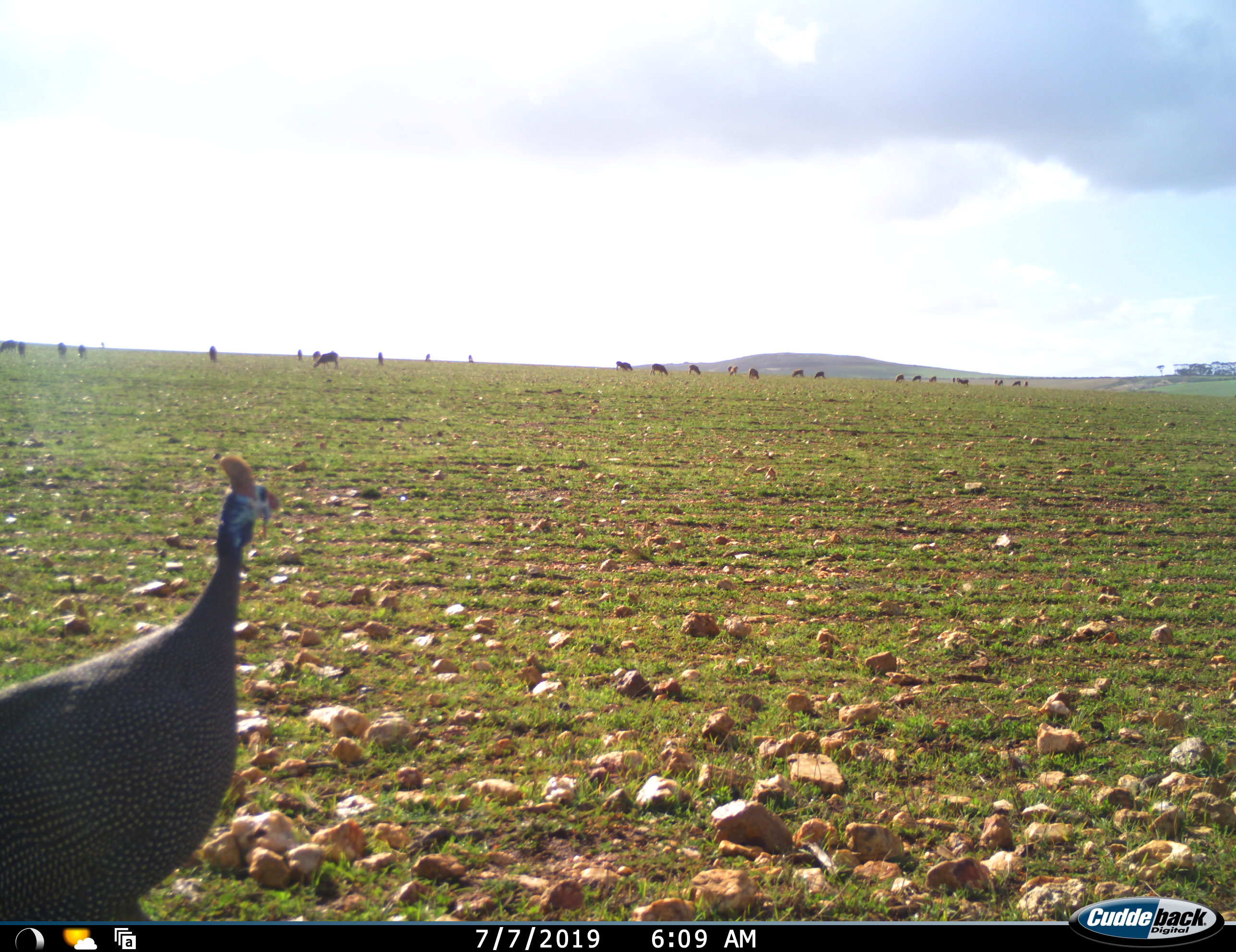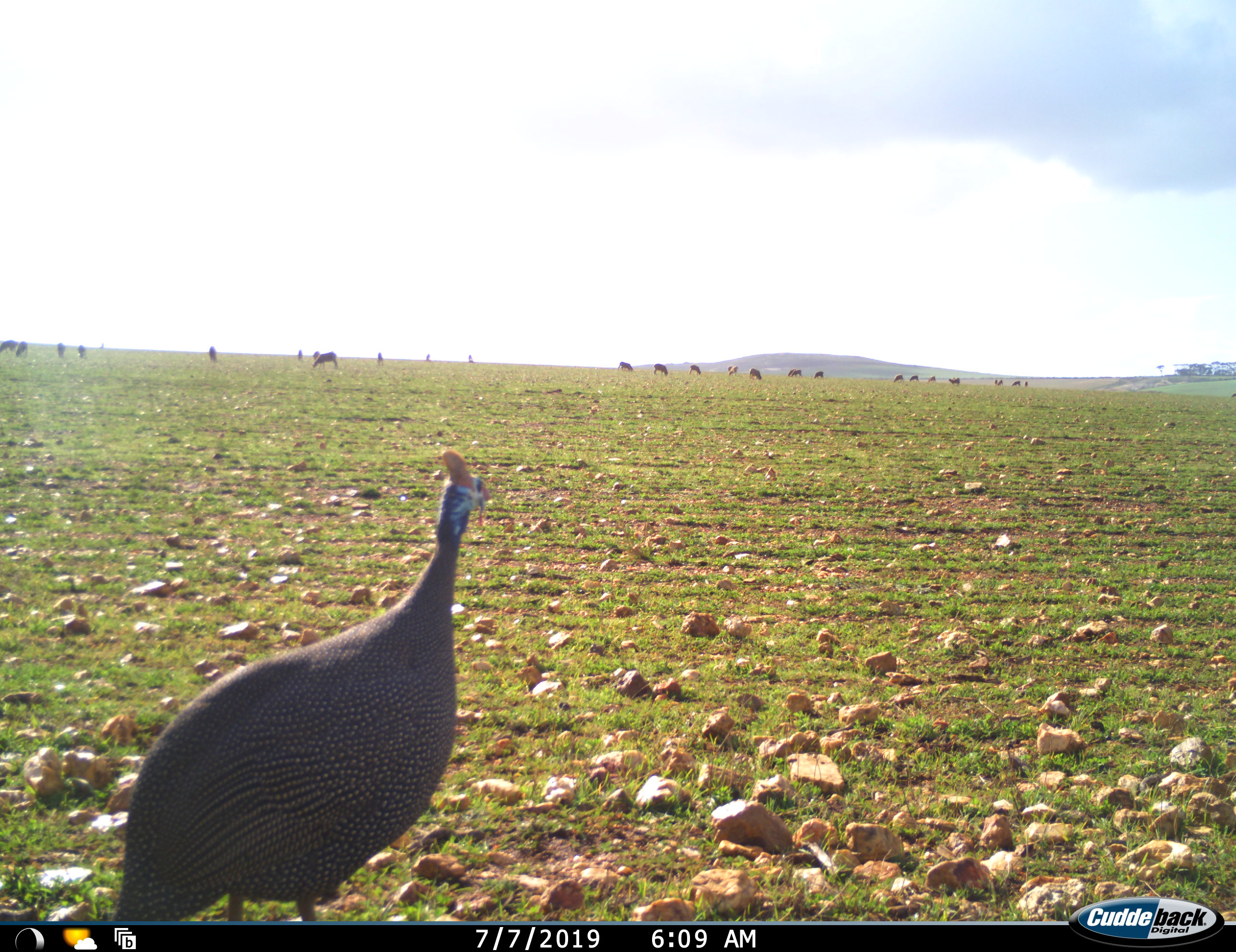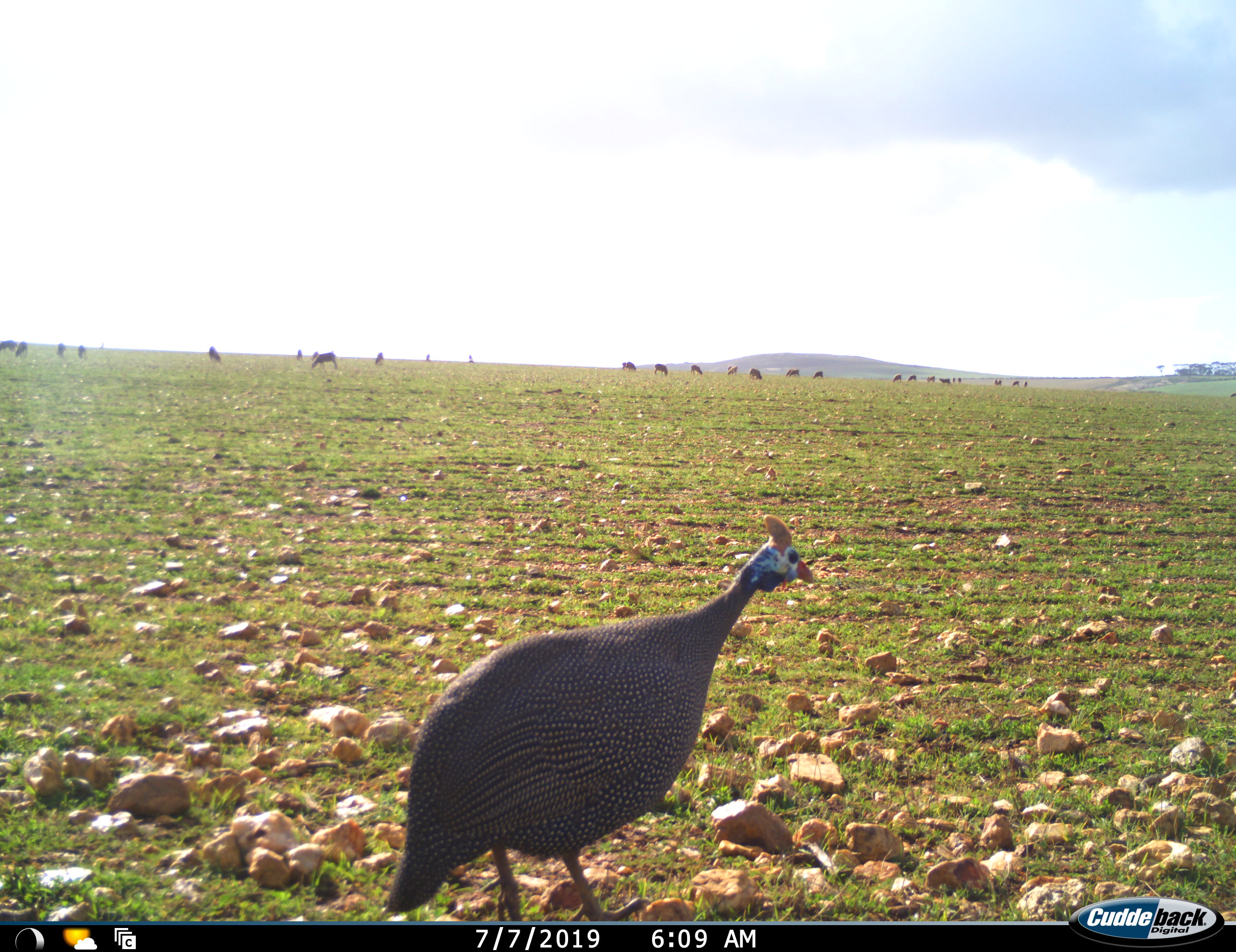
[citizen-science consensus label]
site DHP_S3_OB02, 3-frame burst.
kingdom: Animalia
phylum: Chordata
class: Aves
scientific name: Aves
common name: bird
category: birdother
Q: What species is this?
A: Birdother (bird) (Aves).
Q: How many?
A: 1.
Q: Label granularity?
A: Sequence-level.